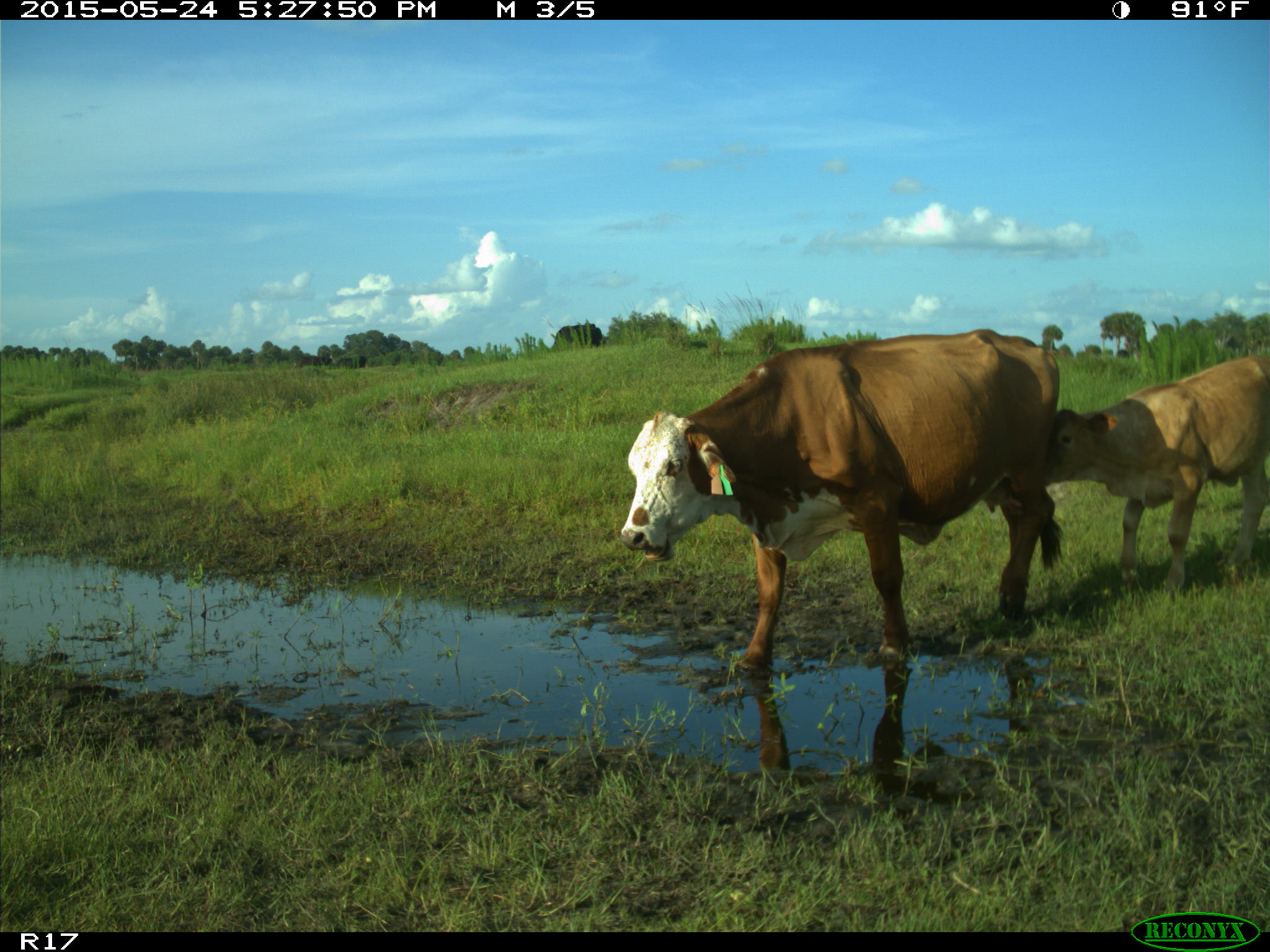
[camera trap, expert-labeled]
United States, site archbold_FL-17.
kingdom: Animalia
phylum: Chordata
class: Mammalia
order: Artiodactyla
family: Bovidae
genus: Bos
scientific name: Bos taurus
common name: domestic cow